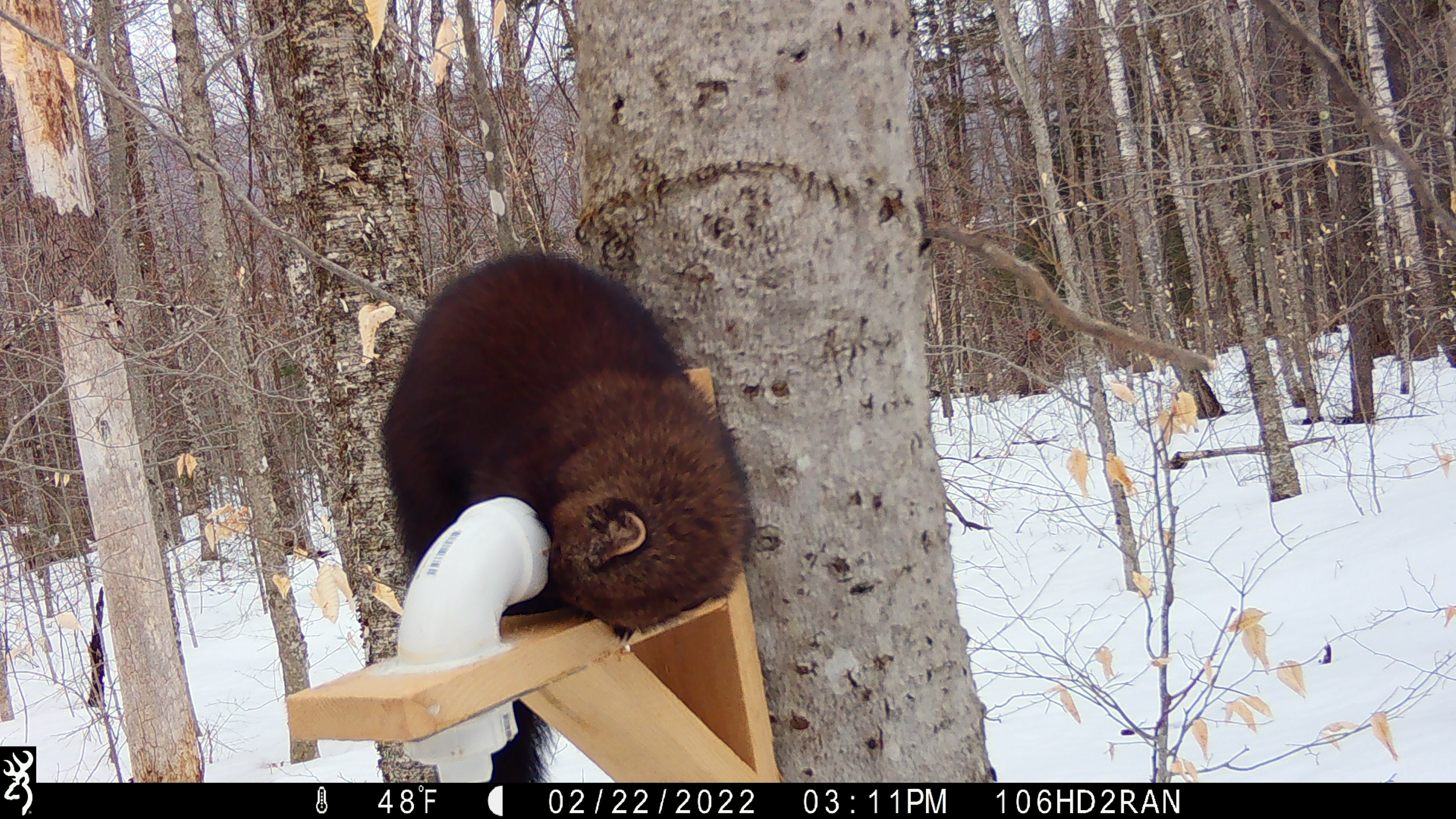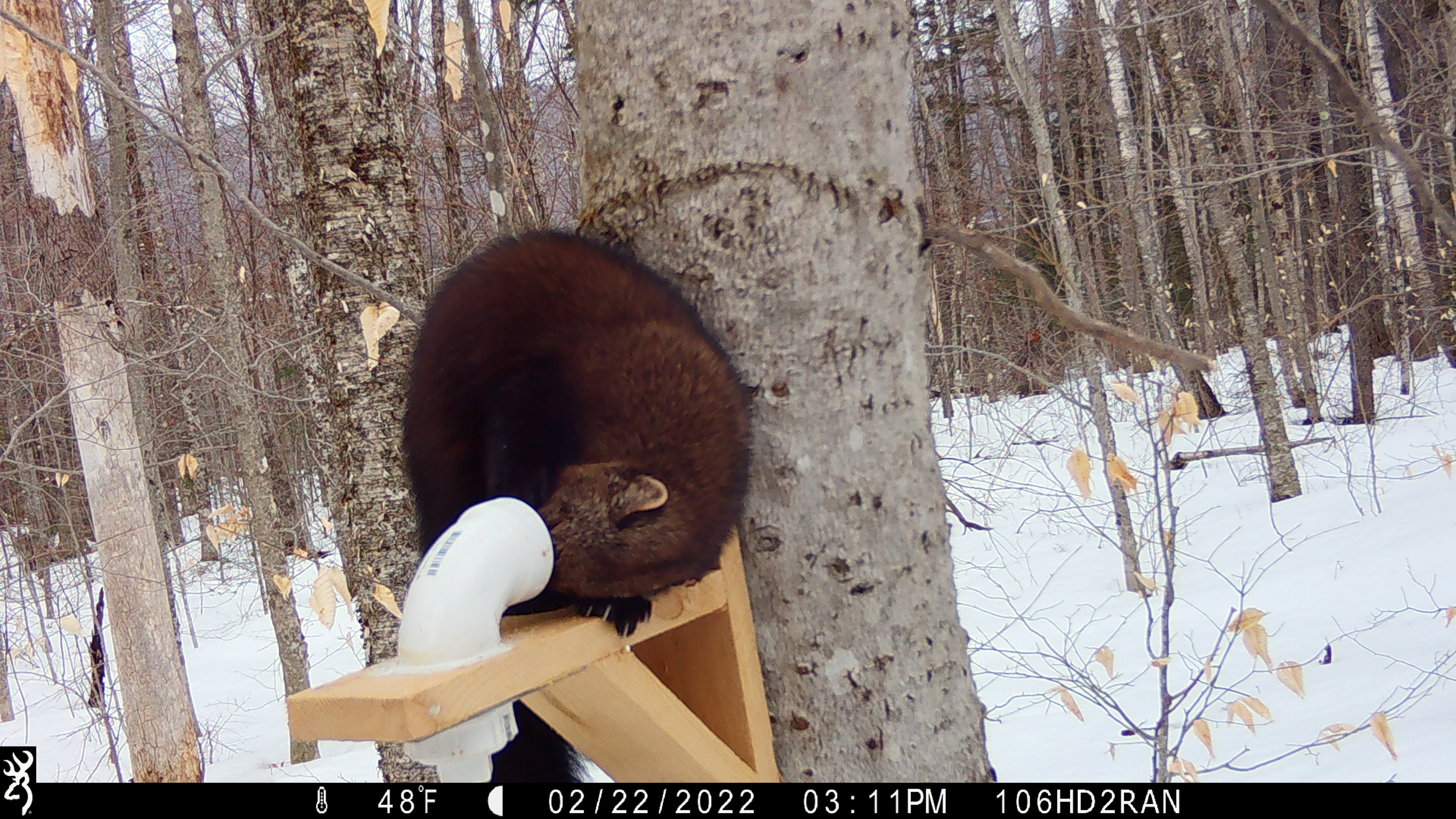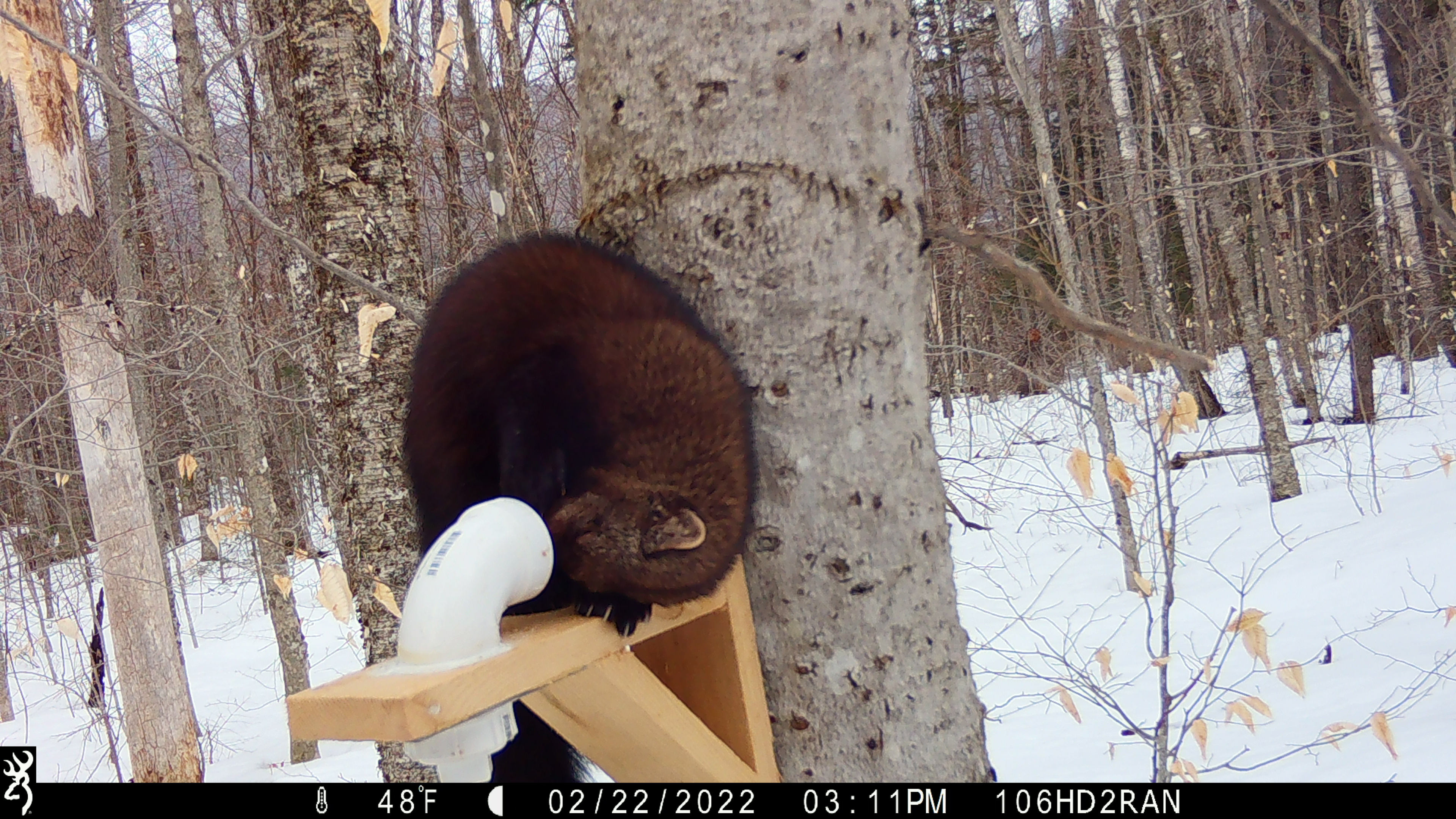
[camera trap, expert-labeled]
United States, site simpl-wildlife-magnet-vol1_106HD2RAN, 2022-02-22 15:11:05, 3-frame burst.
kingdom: Animalia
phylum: Chordata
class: Mammalia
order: Carnivora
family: Mustelidae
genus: Pekania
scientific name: Pekania pennanti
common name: fisher